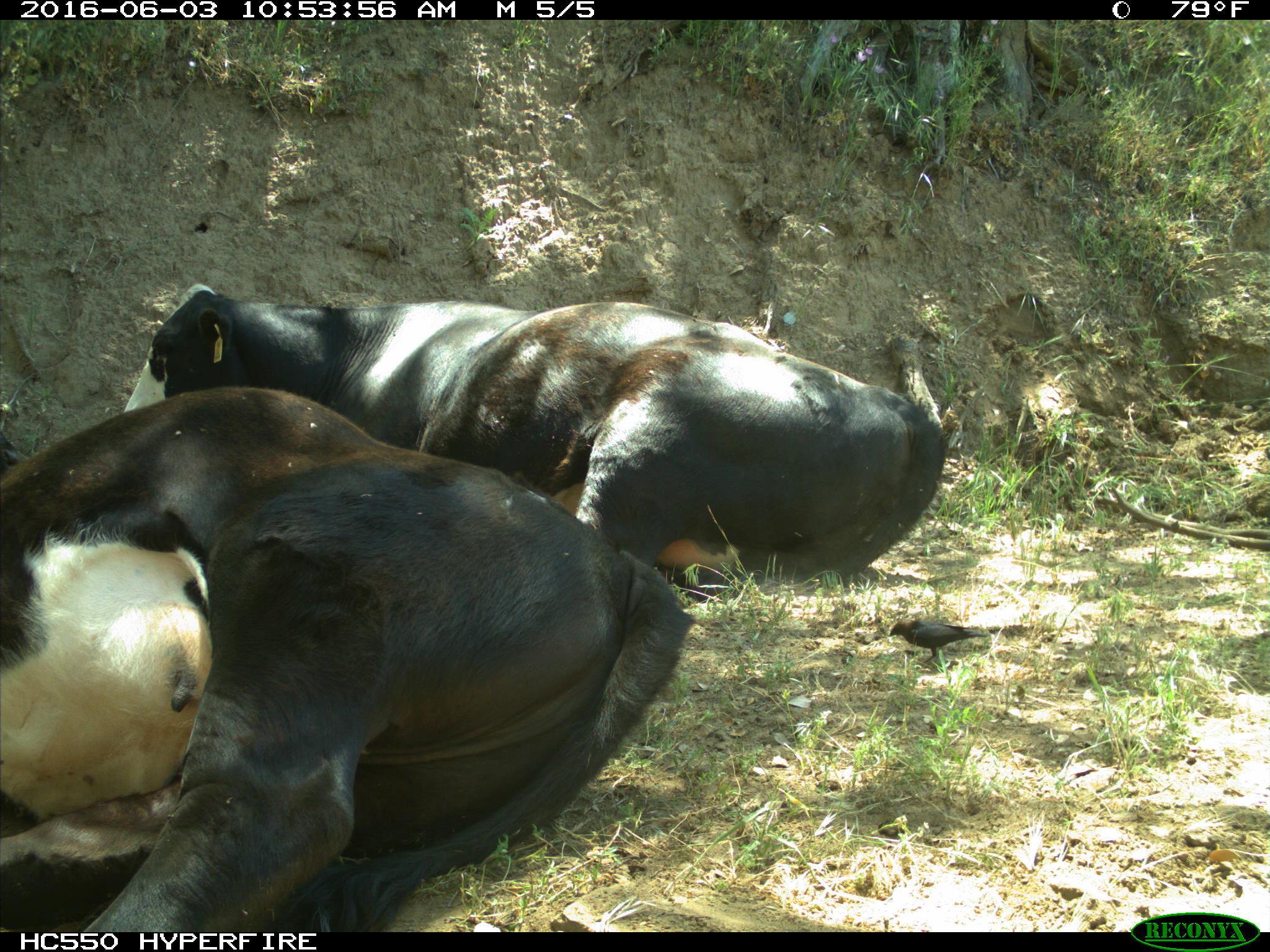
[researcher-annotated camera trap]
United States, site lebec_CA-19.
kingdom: Animalia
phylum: Chordata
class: Mammalia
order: Artiodactyla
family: Bovidae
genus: Bos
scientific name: Bos taurus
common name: domestic cow